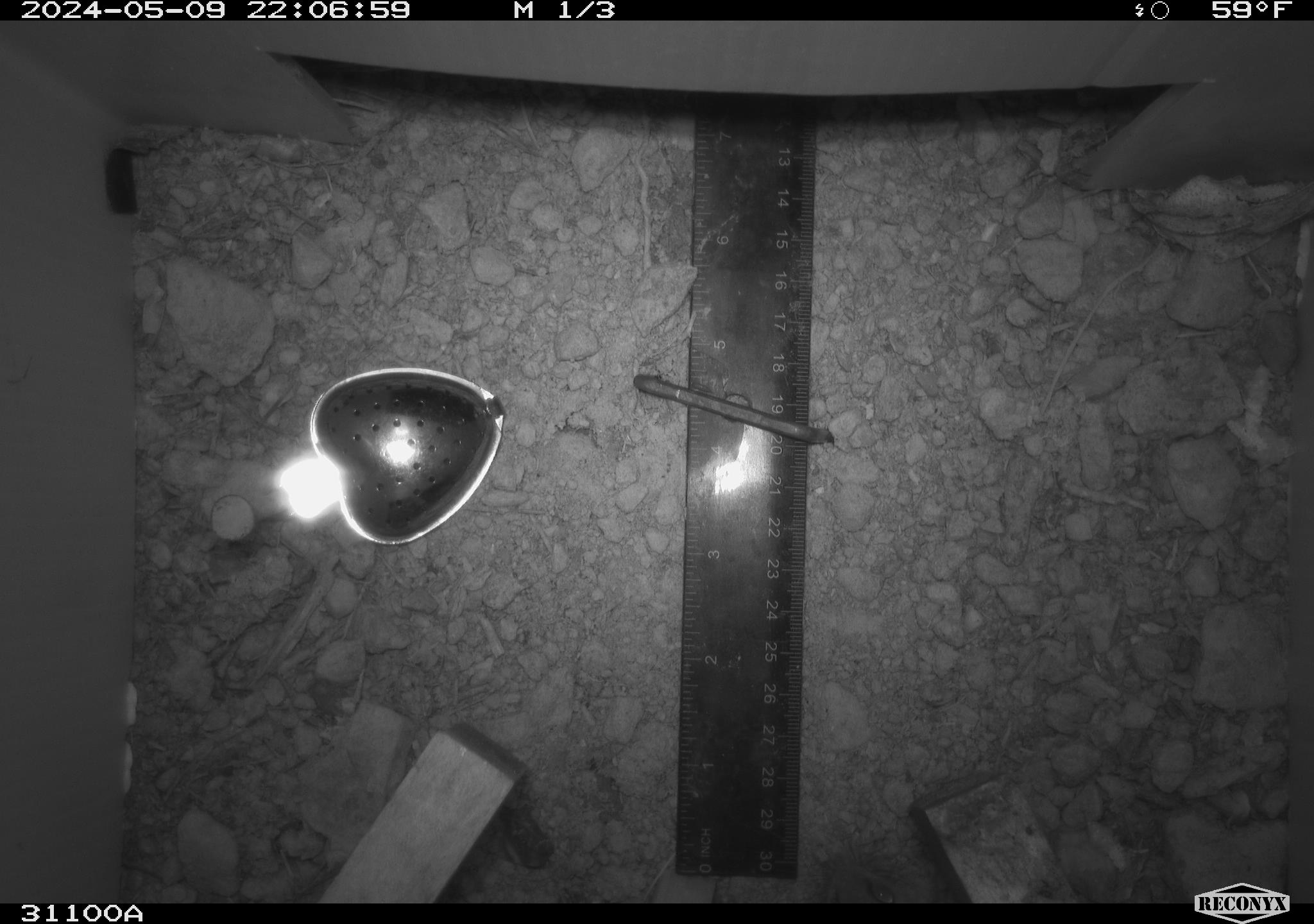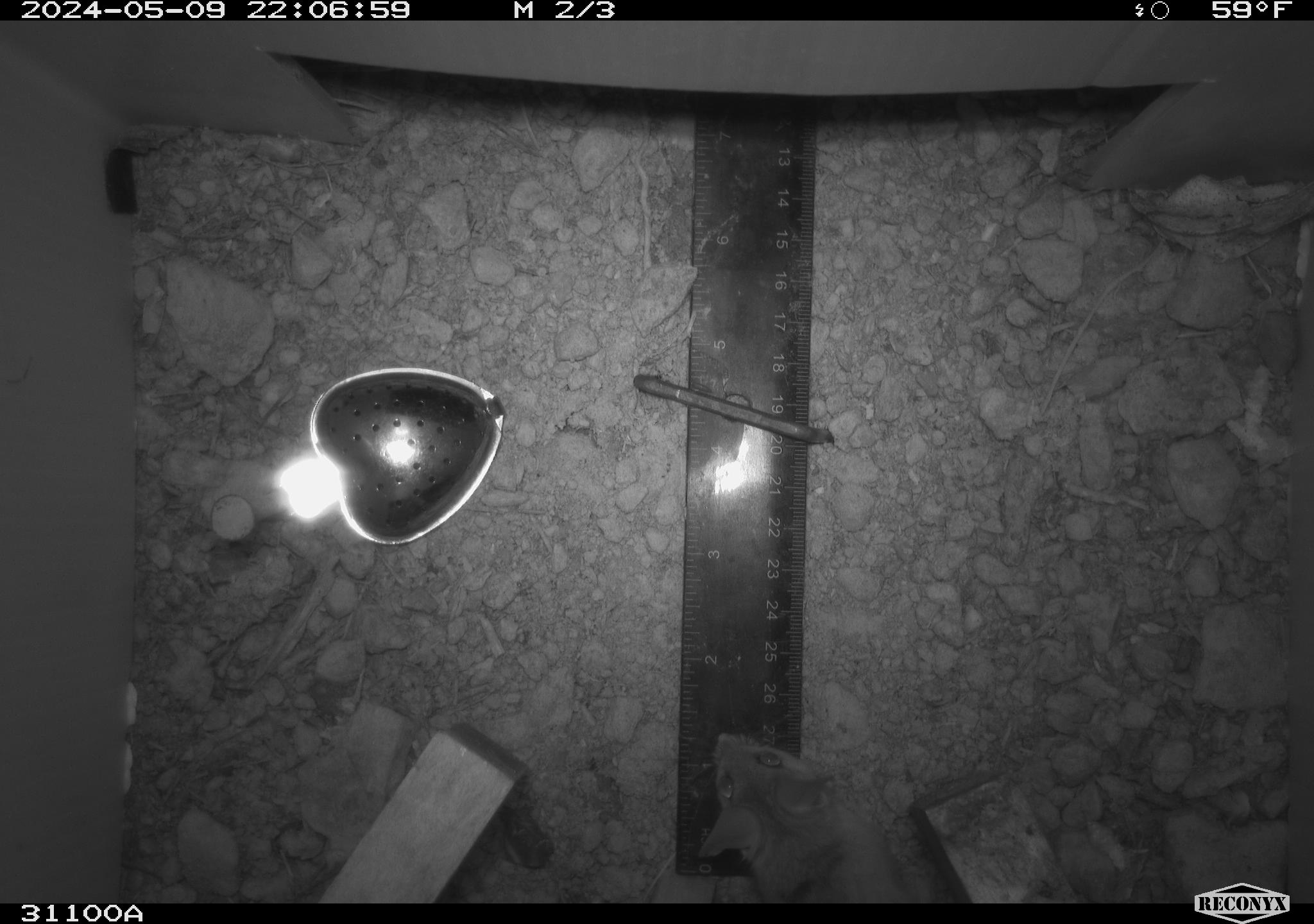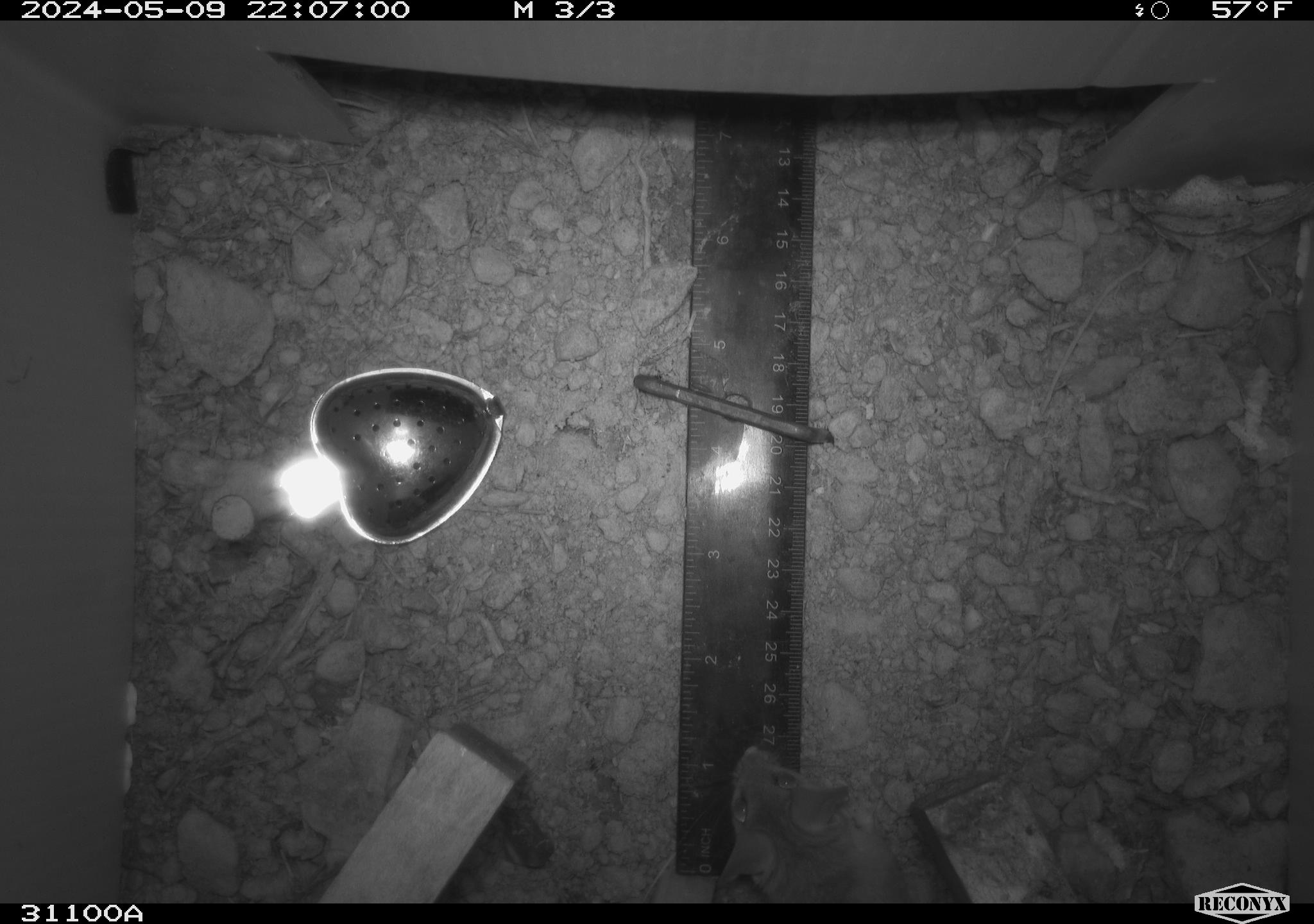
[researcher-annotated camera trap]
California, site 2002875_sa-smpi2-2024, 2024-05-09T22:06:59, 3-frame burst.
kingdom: Animalia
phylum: Chordata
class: Mammalia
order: Rodentia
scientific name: Rodentia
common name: rodent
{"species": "rodent (Rodentia)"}